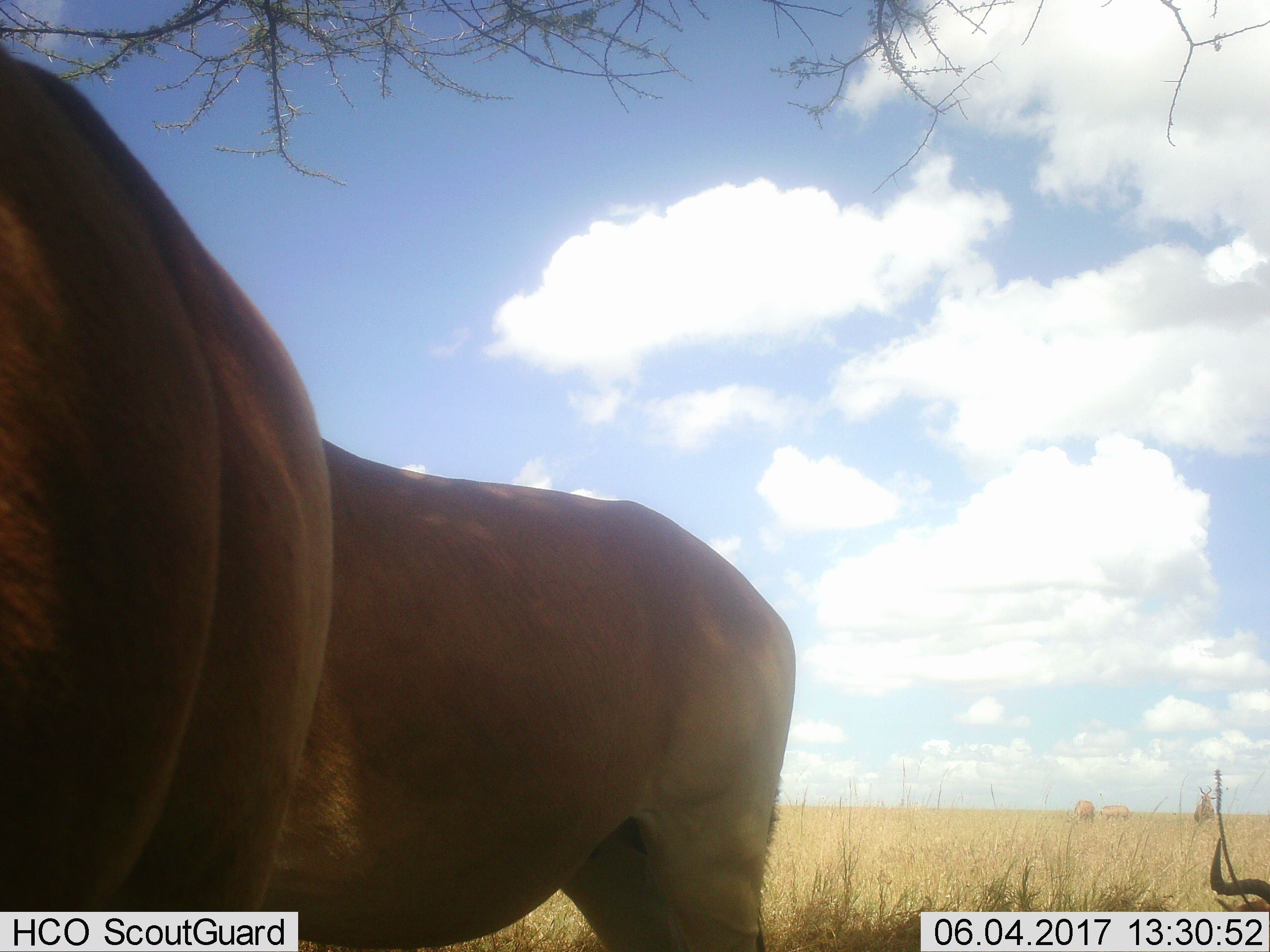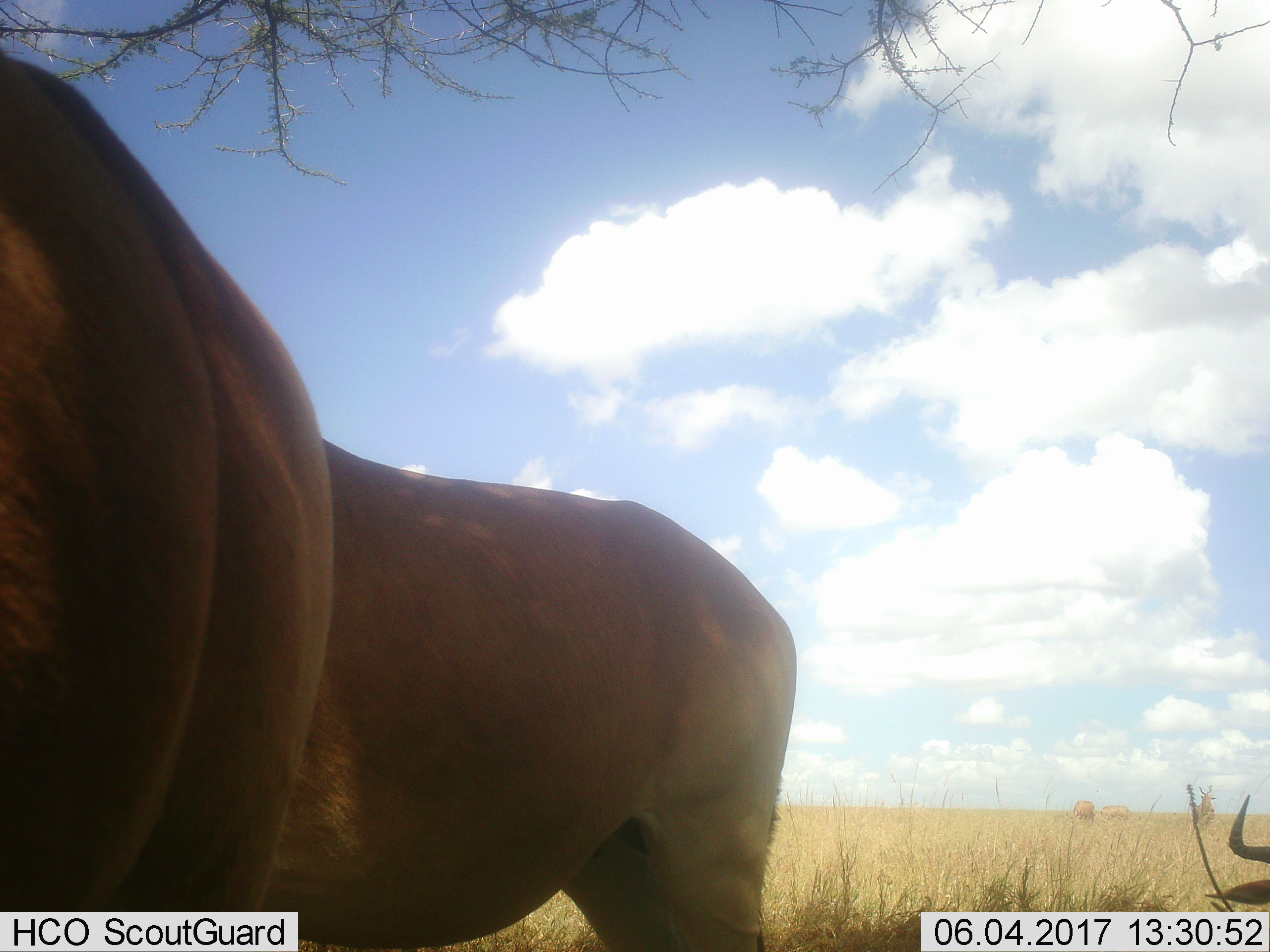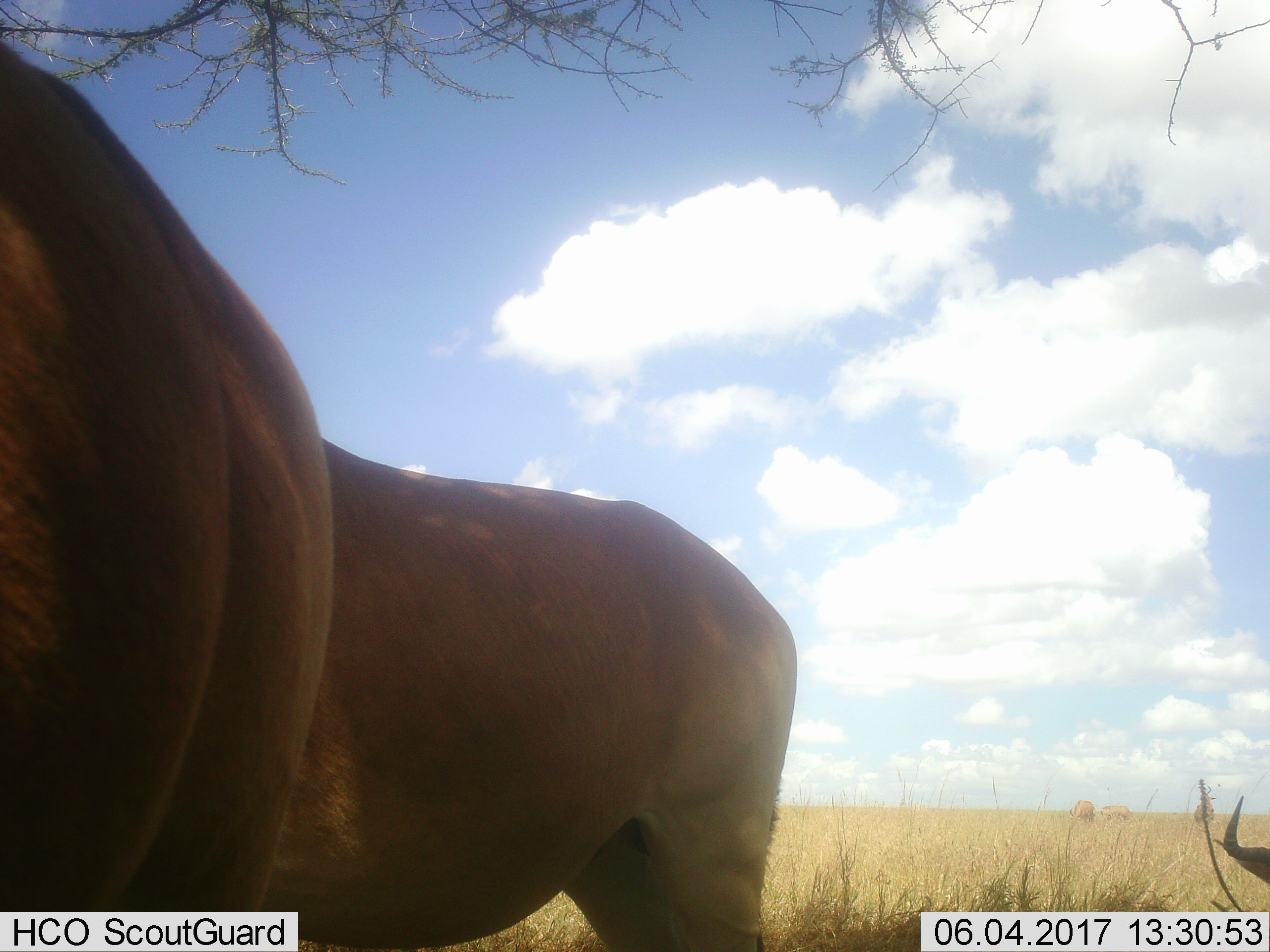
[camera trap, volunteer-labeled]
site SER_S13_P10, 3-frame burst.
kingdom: Animalia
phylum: Chordata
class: Mammalia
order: Artiodactyla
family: Bovidae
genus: Alcelaphus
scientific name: Alcelaphus buselaphus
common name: hartebeest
Hartebeest (Alcelaphus buselaphus), count 6. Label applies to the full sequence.